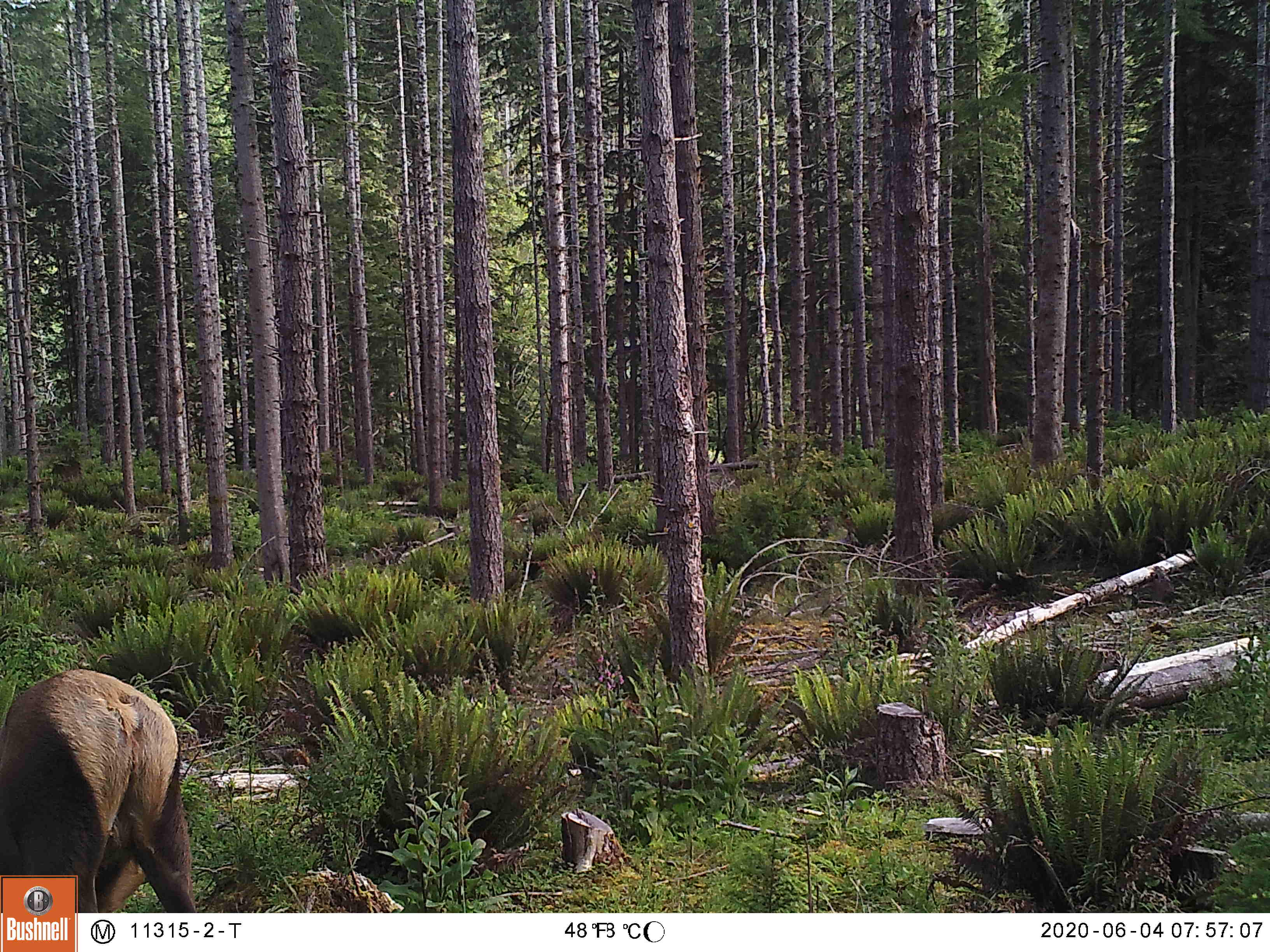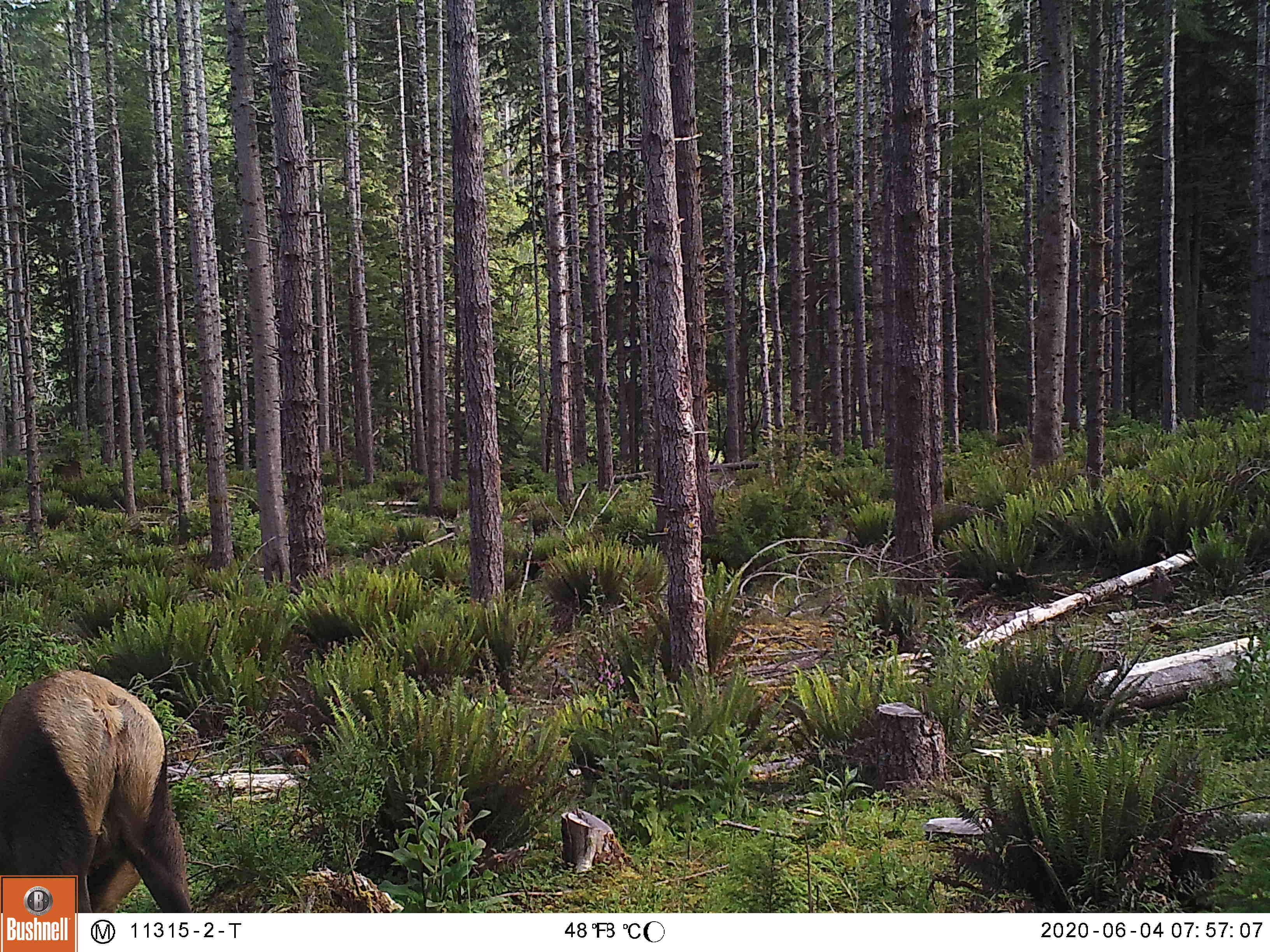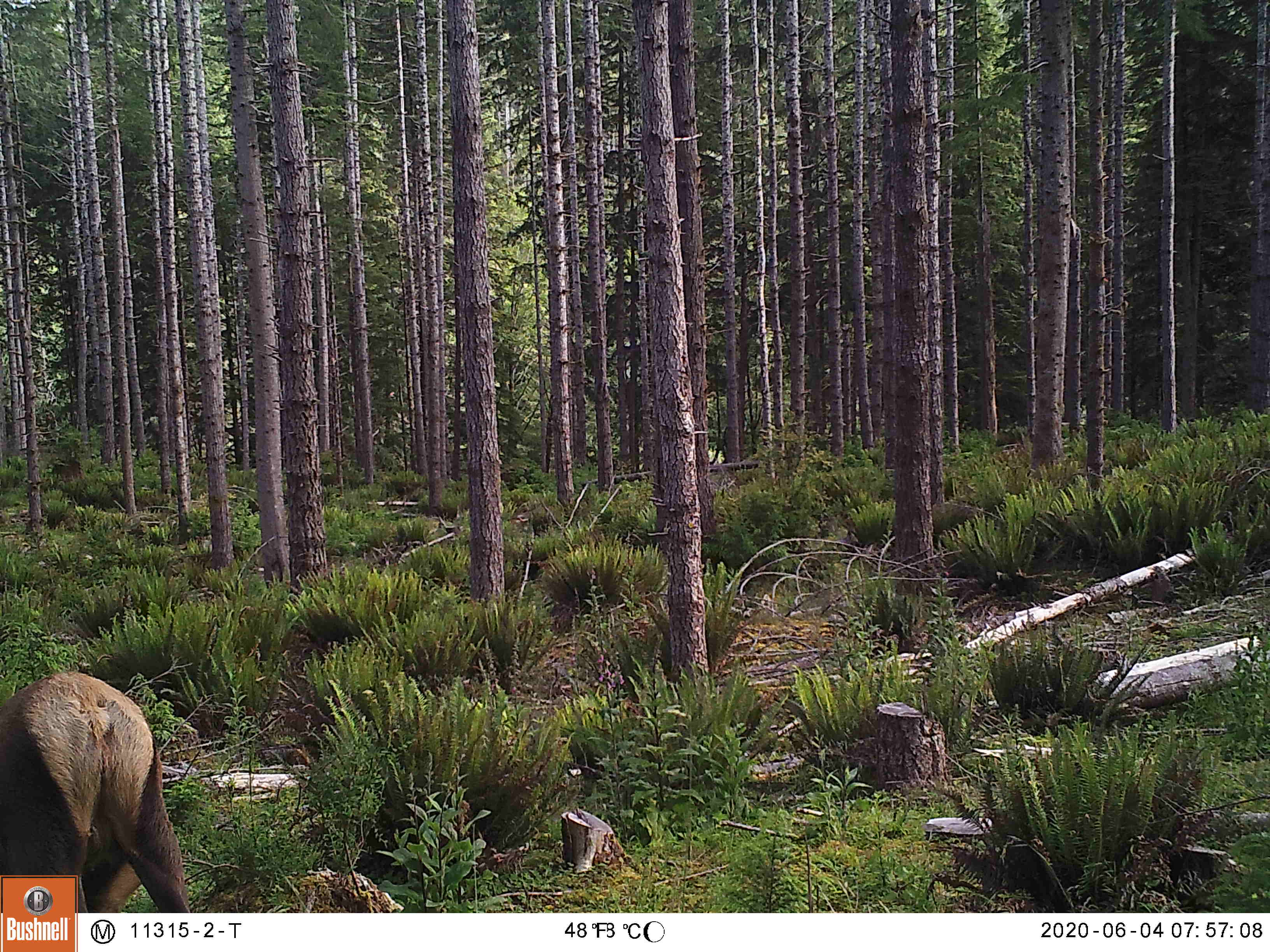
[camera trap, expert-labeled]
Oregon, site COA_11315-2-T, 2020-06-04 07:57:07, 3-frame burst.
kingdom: Animalia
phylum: Chordata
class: Mammalia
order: Artiodactyla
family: Cervidae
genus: Cervus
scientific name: Cervus canadensis roosevelti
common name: roosevelt elk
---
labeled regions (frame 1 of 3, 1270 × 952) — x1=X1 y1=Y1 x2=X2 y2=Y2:
roosevelt elk: x1=5 y1=657 x2=199 y2=869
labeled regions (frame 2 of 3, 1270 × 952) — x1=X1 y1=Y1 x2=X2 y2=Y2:
roosevelt elk: x1=3 y1=662 x2=195 y2=869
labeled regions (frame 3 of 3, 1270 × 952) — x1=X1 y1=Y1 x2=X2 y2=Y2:
roosevelt elk: x1=5 y1=662 x2=179 y2=867